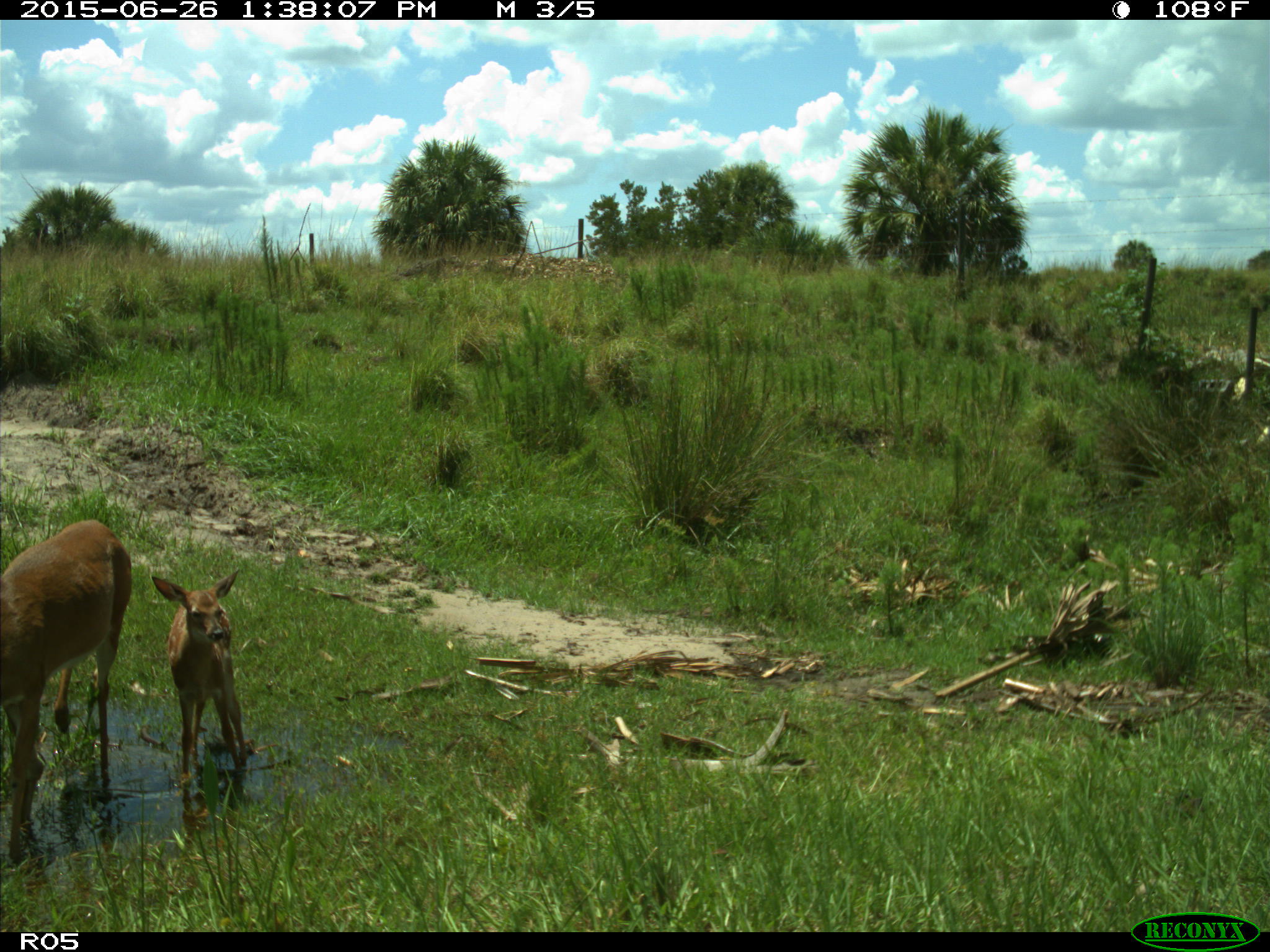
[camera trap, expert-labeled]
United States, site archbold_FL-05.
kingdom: Animalia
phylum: Chordata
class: Mammalia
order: Artiodactyla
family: Cervidae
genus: Odocoileus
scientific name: Odocoileus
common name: deer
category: unidentified deer